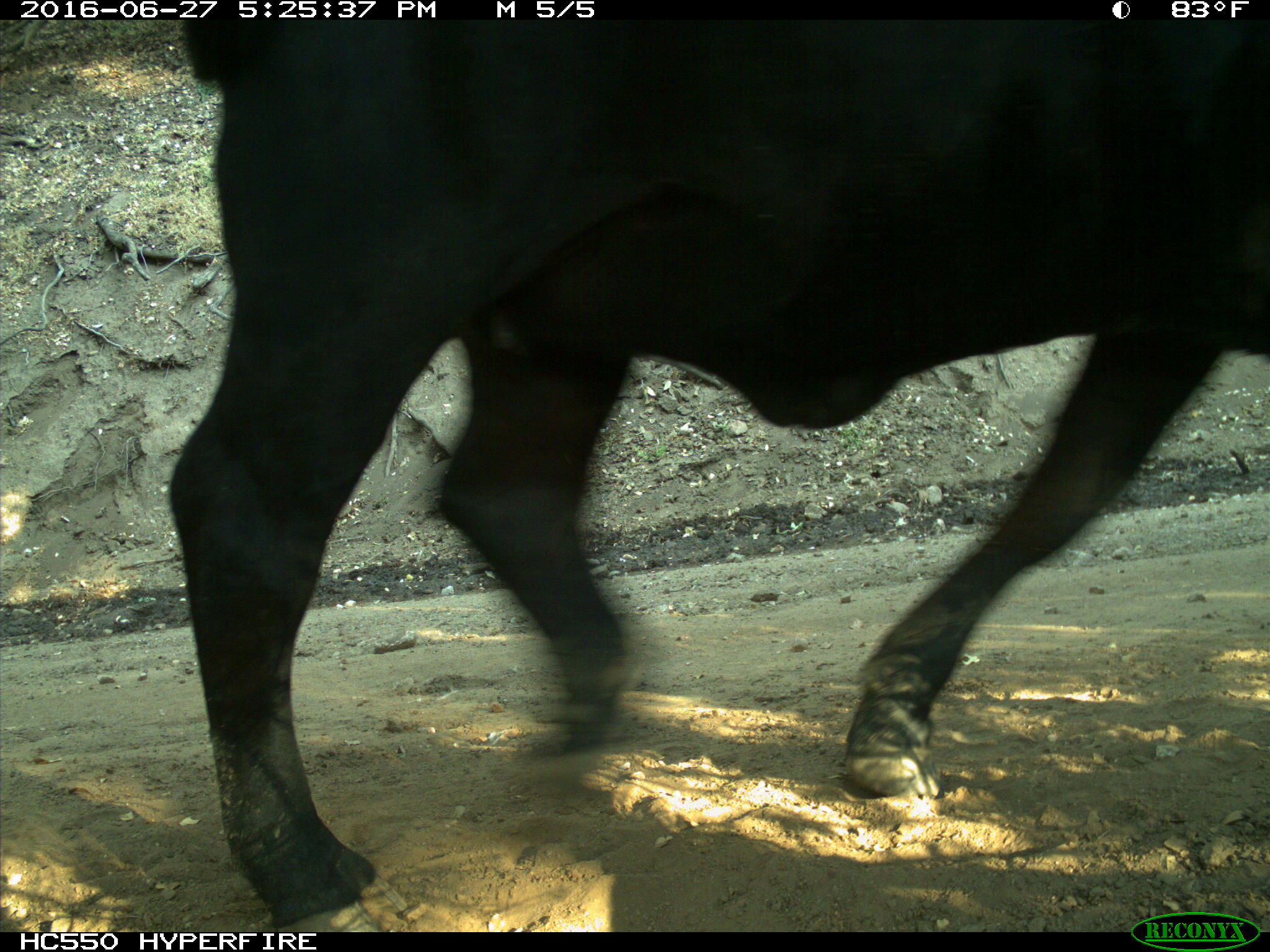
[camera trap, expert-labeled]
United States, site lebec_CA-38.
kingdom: Animalia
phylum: Chordata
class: Mammalia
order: Artiodactyla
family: Bovidae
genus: Bos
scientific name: Bos taurus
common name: domestic cow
Bos taurus (domestic cow).